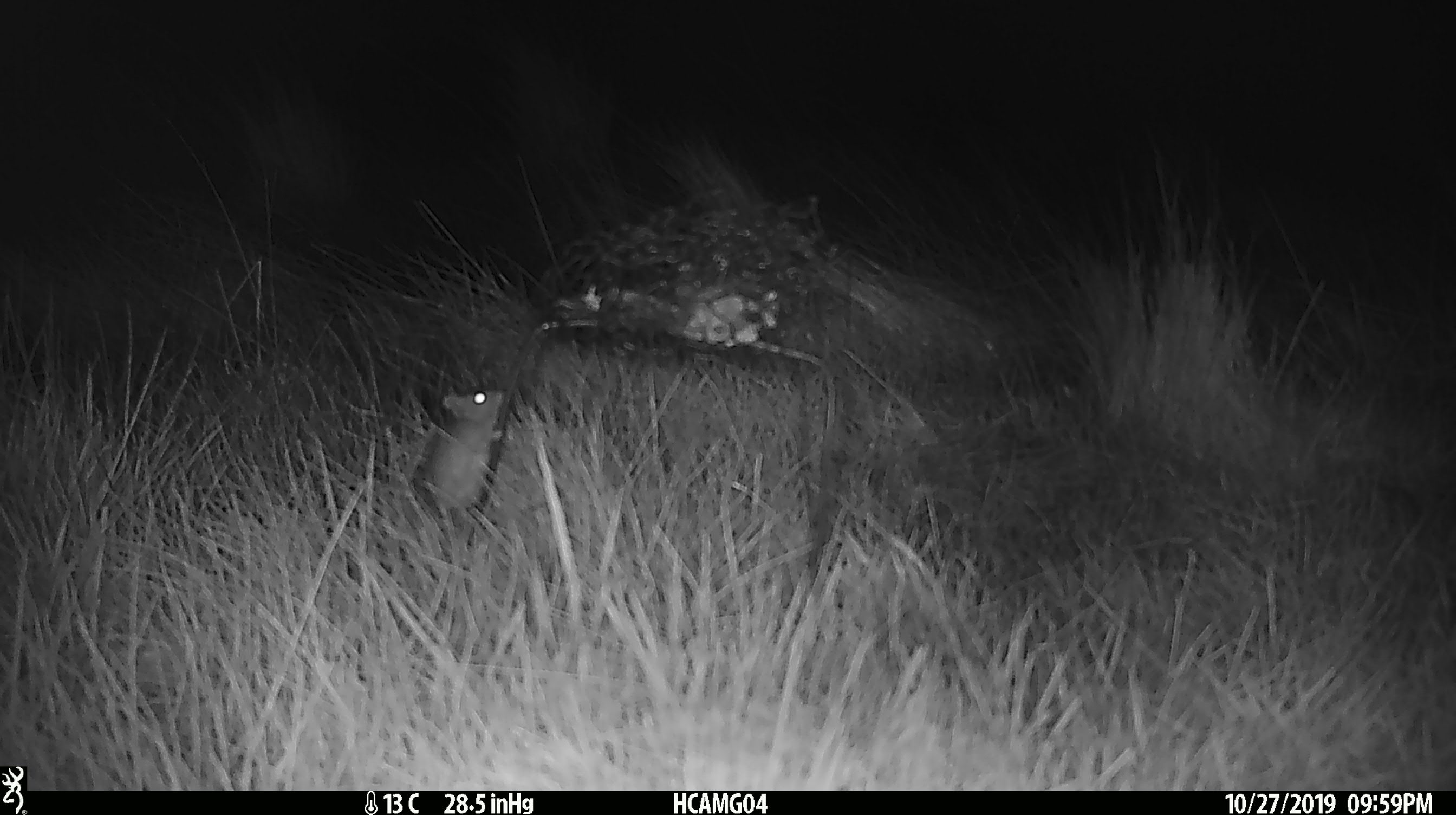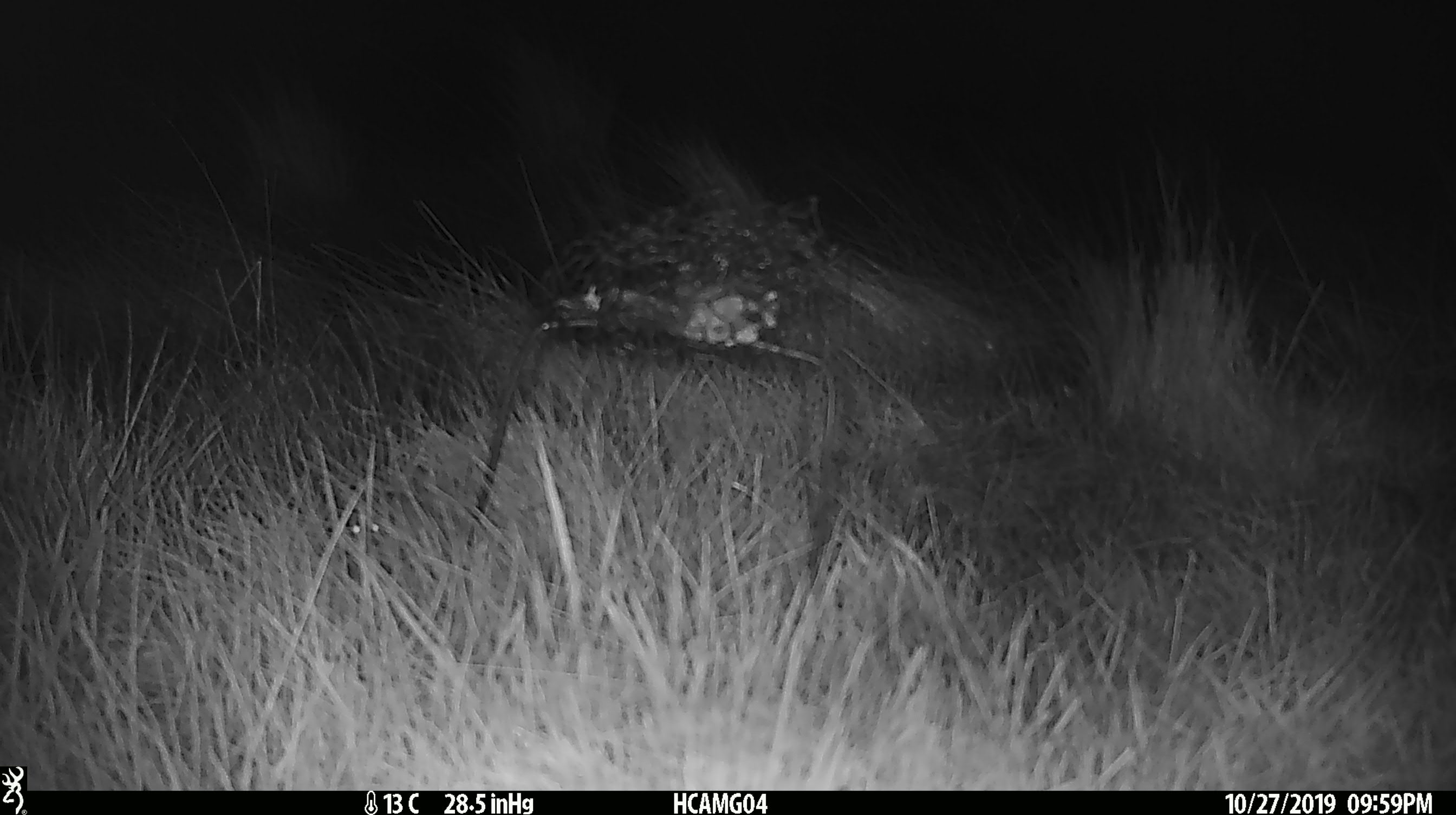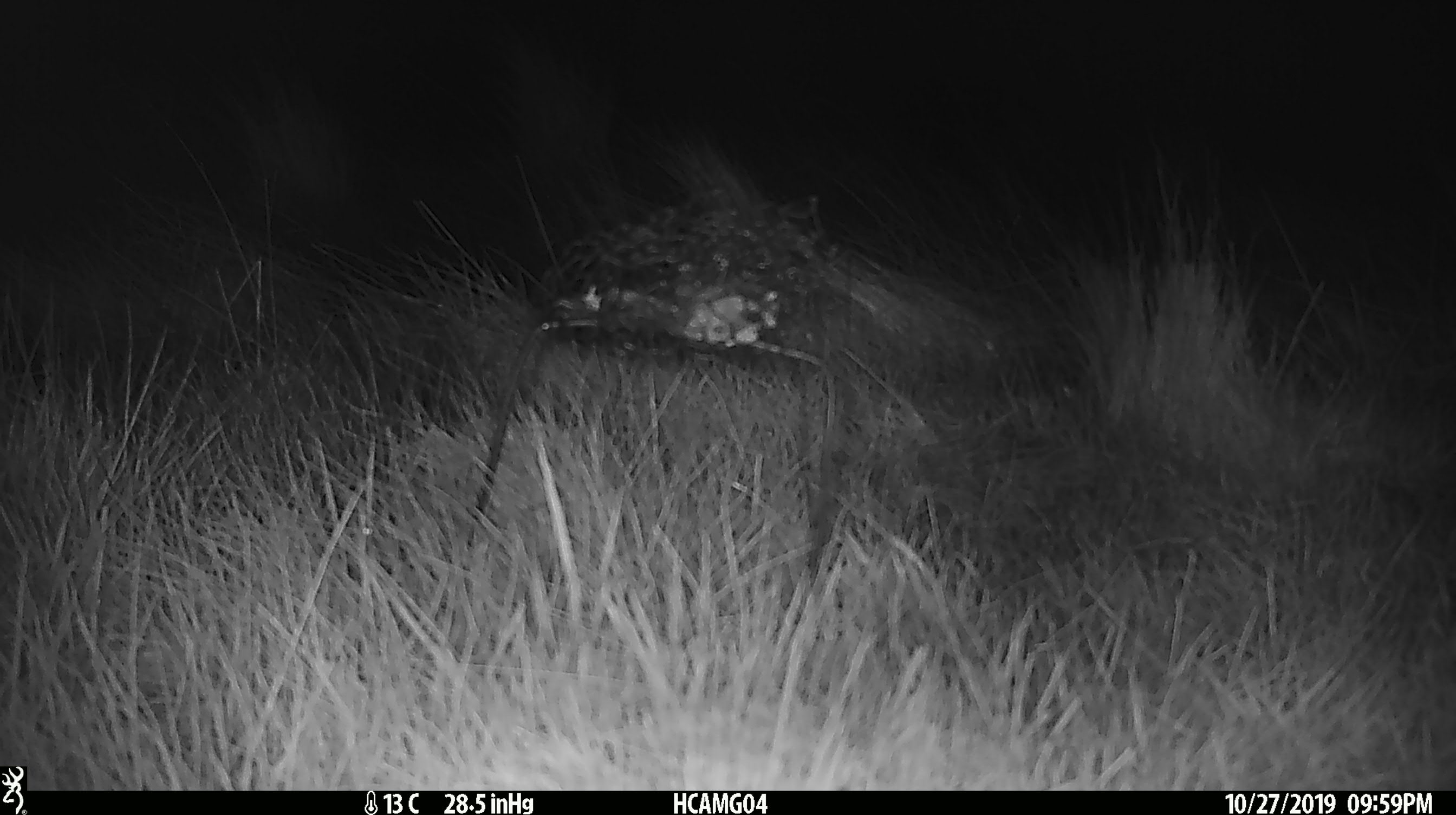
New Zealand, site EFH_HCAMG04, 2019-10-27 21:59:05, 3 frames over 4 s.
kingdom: Animalia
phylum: Chordata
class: Mammalia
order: Rodentia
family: Muridae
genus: Mus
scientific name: Mus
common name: mouse